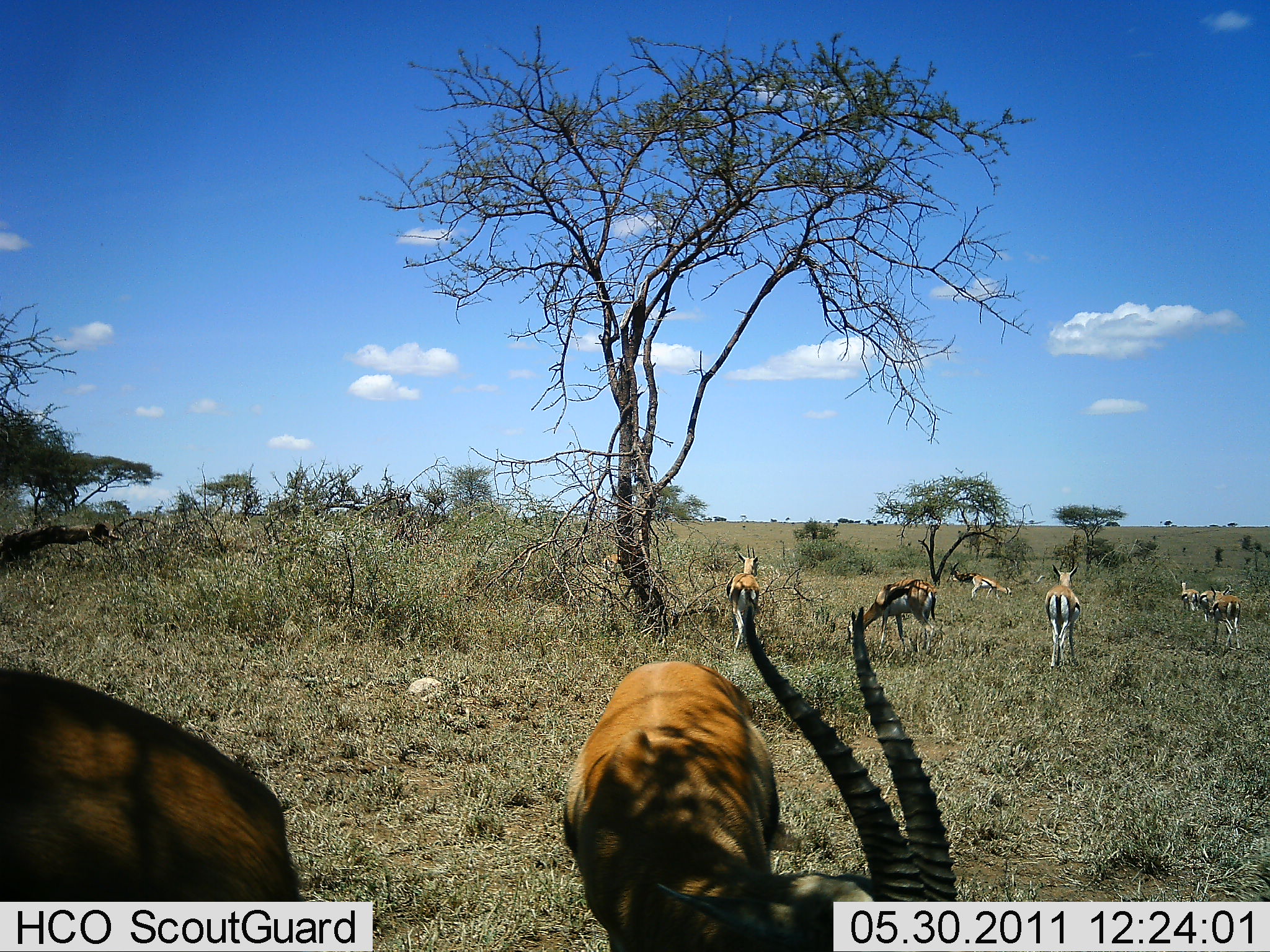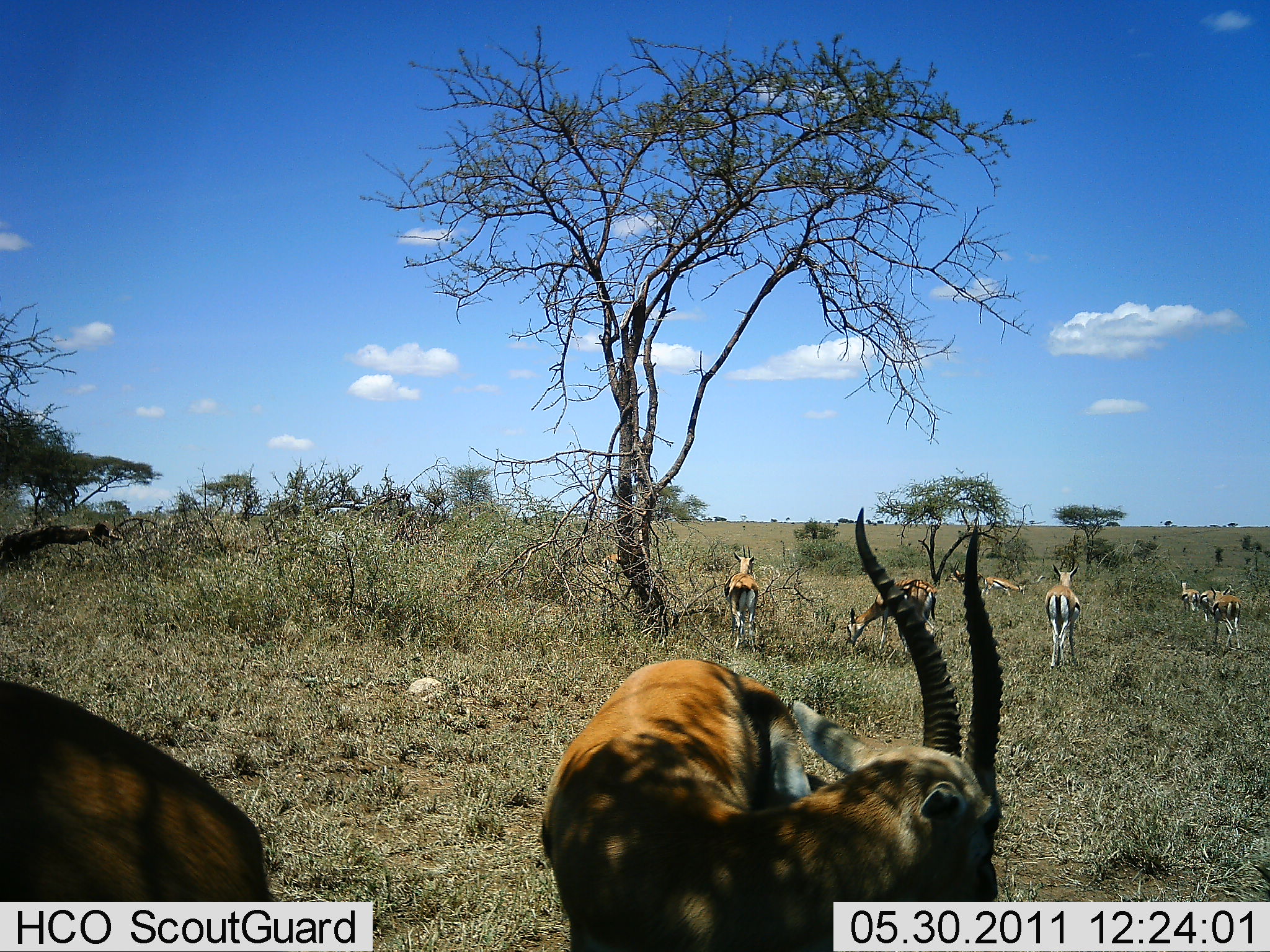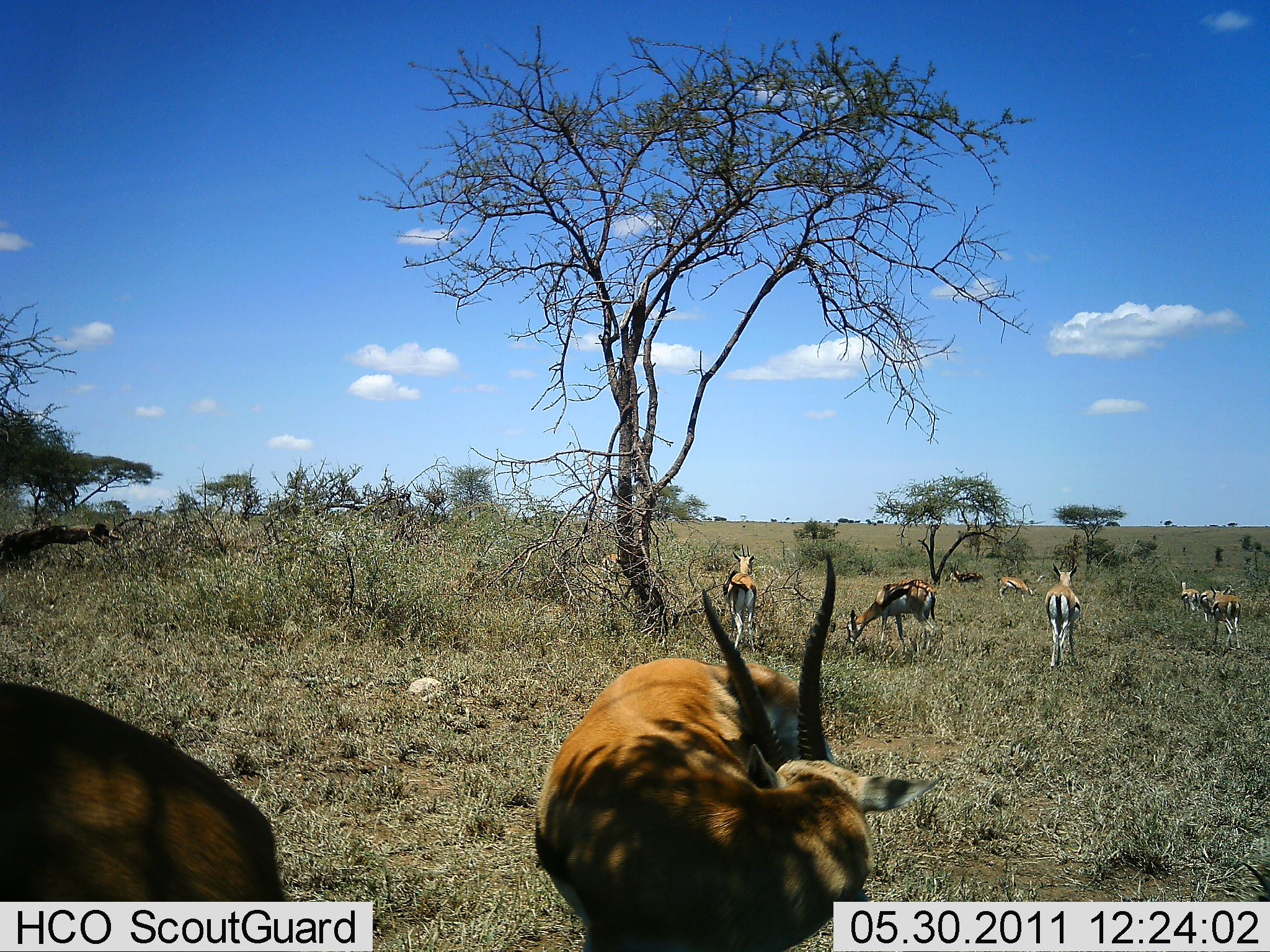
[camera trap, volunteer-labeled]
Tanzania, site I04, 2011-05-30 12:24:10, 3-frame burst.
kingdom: Animalia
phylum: Chordata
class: Mammalia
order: Artiodactyla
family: Bovidae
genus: Eudorcas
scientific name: Eudorcas thomsonii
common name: thomson's gazelle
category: gazellethomsons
Gazellethomsons (thomson's gazelle) (Eudorcas thomsonii), count 8. Behavior (volunteer vote fractions): standing 70%, resting 0%, moving 10%, interacting 0%. Young present (vote fraction): 0%. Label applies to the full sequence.